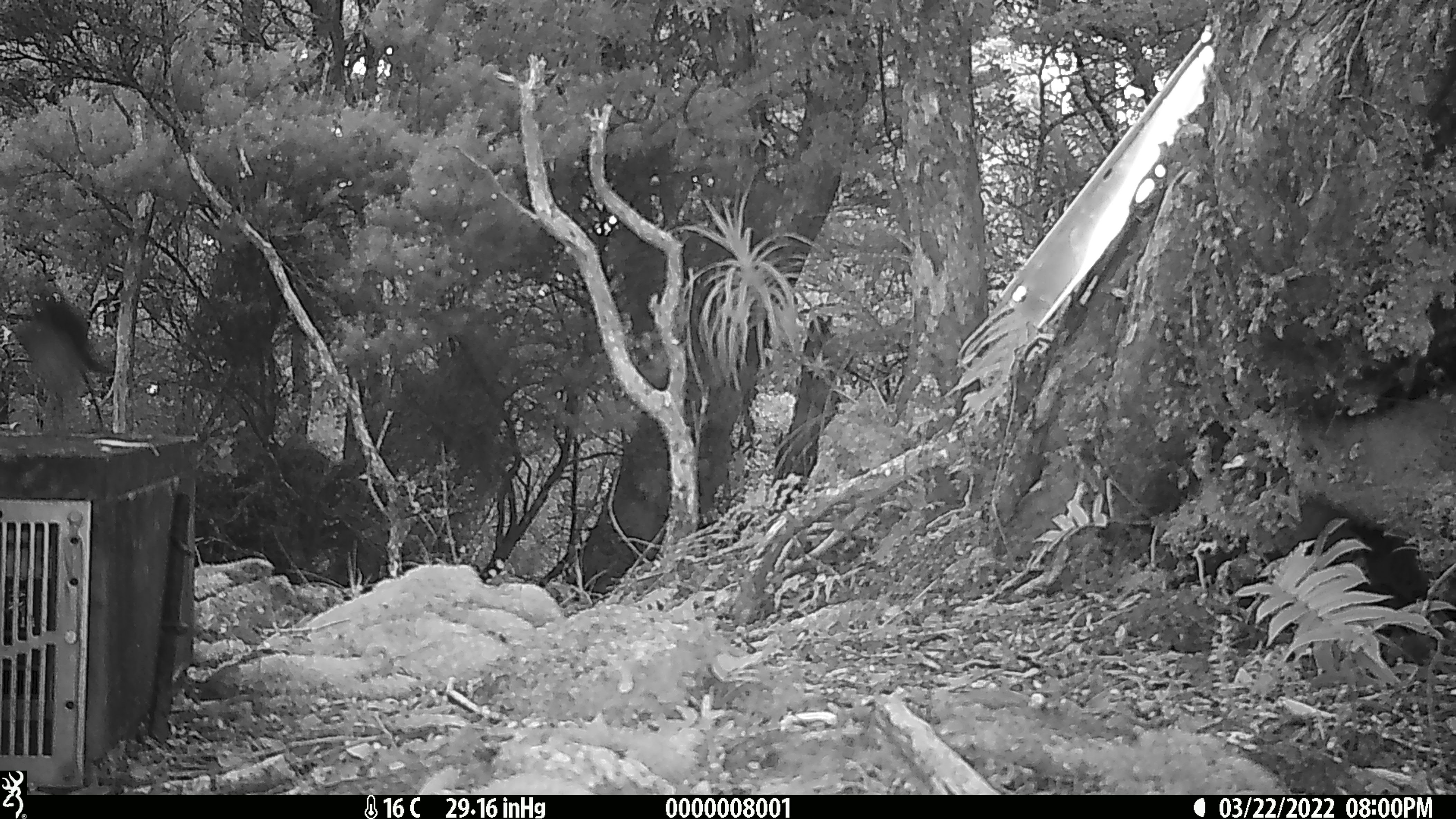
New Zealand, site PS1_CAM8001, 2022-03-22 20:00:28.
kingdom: Animalia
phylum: Chordata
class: Aves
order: Passeriformes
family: Petroicidae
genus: Petroica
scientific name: Petroica australis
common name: new zealand robin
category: robin